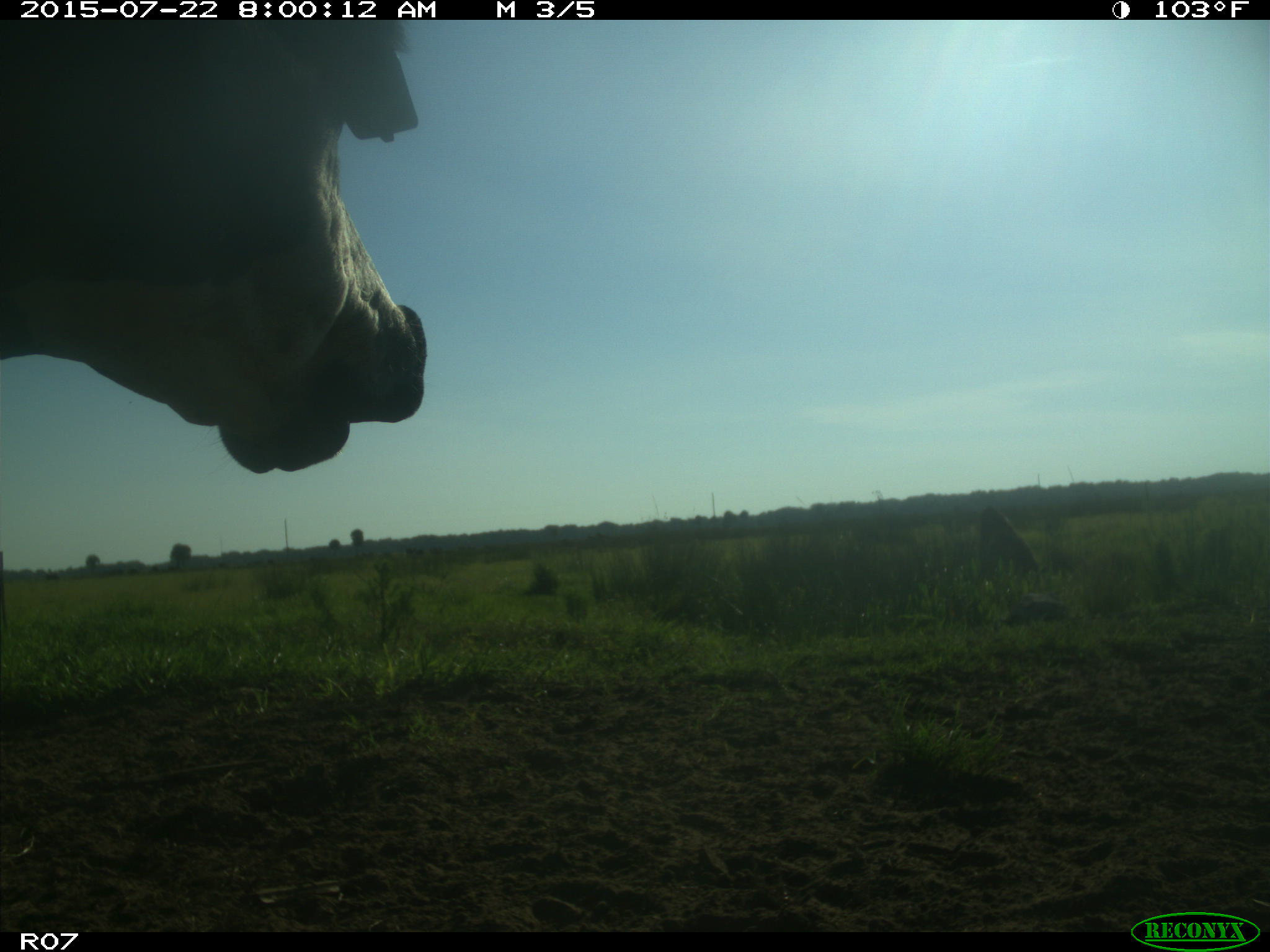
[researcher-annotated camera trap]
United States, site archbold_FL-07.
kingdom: Animalia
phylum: Chordata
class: Mammalia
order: Carnivora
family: Procyonidae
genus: Procyon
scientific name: Procyon lotor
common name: common raccoon